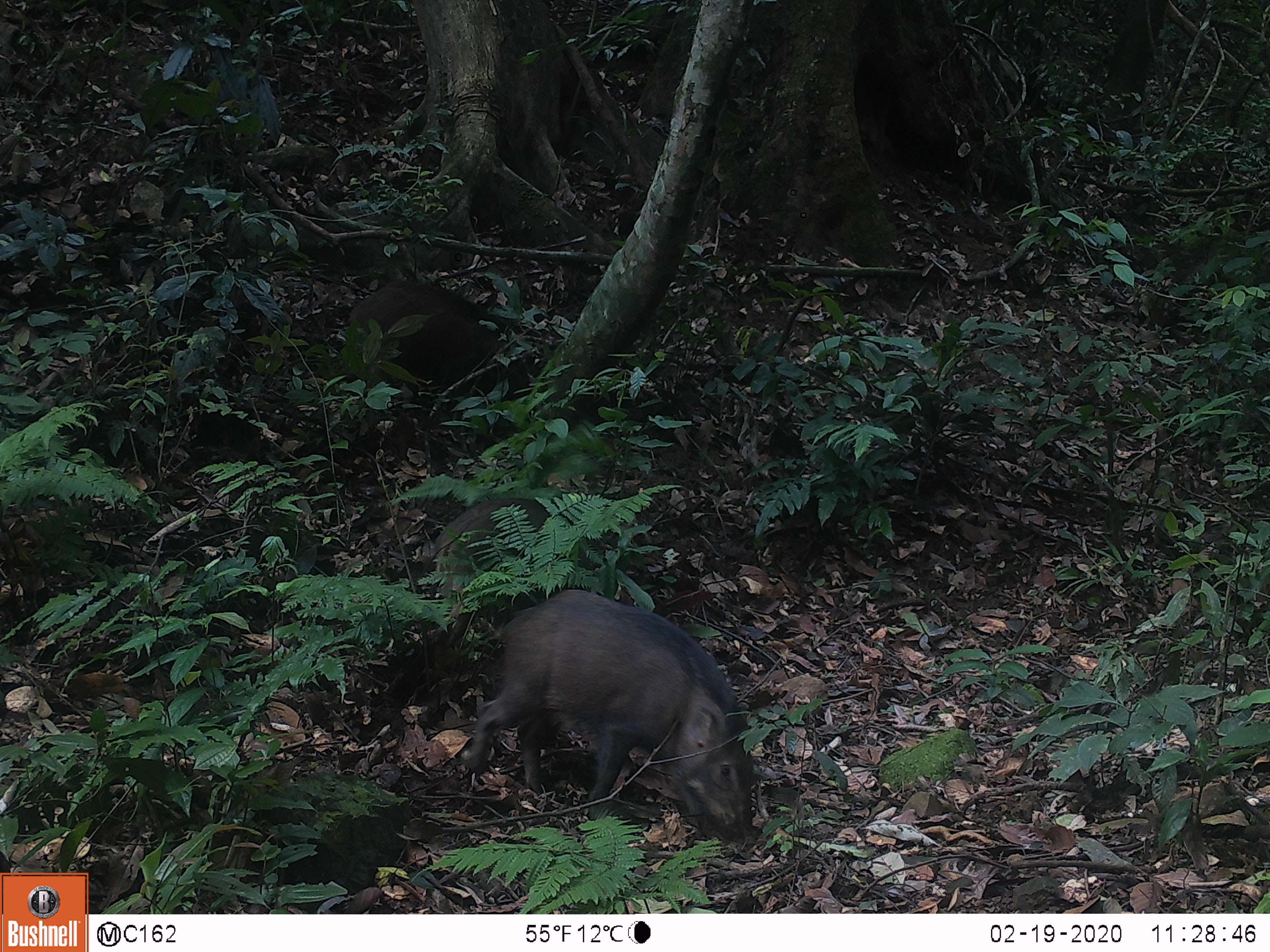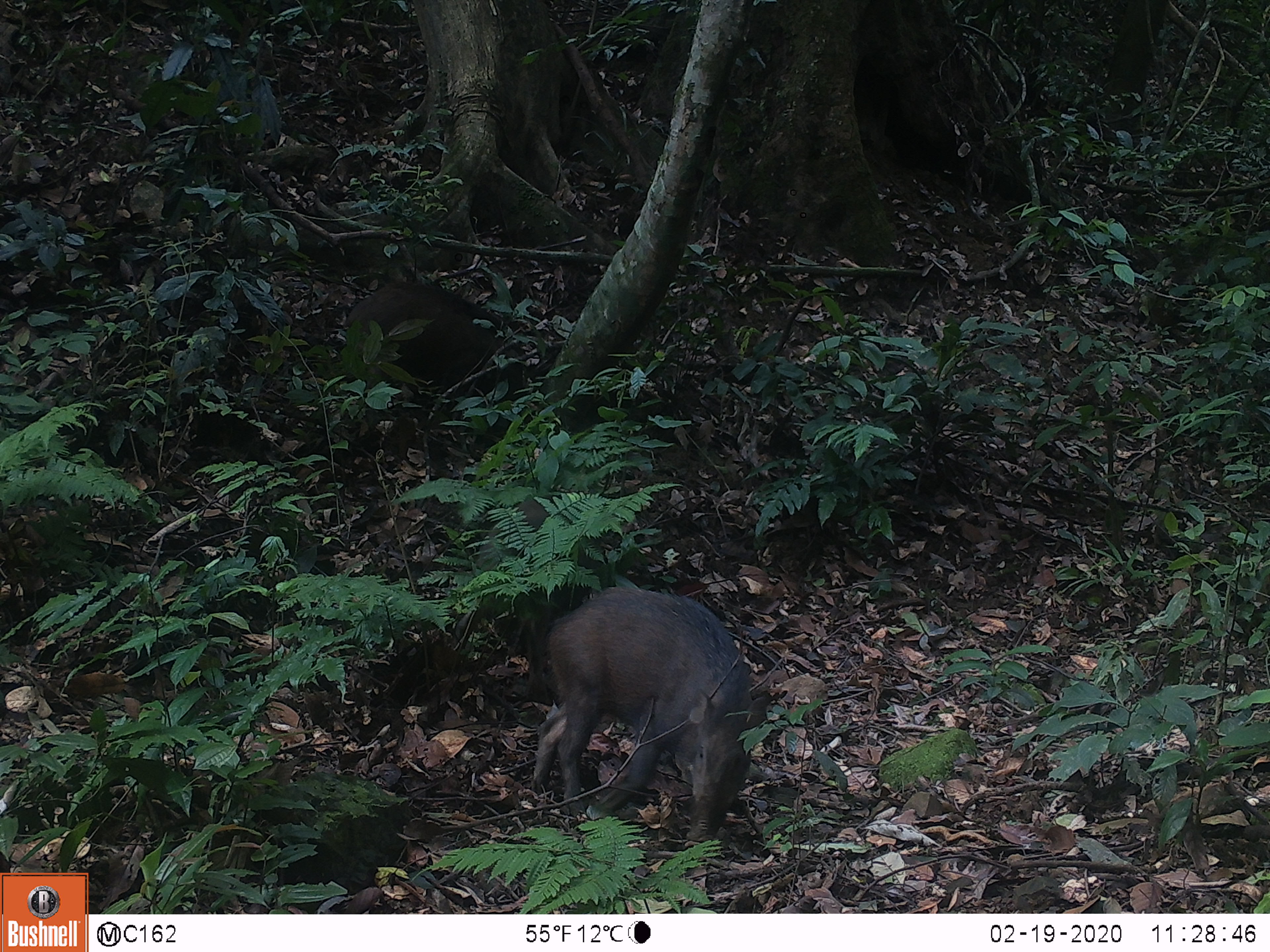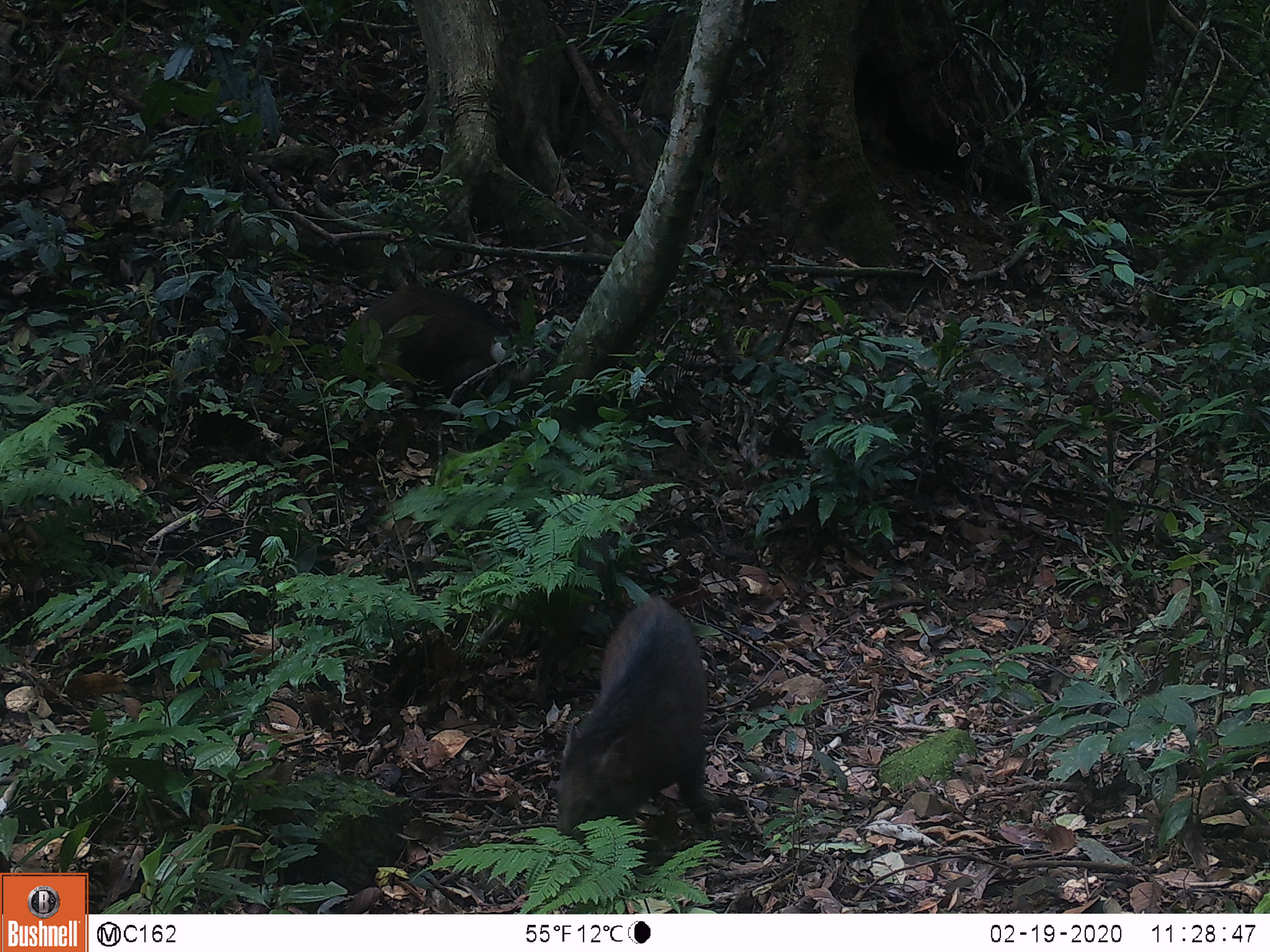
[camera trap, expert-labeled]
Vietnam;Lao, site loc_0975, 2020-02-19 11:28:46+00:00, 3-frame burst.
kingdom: Animalia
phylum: Chordata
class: Mammalia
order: Artiodactyla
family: Suidae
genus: Sus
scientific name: Sus scrofa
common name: eurasian wild pig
Eurasian wild pig (Sus scrofa). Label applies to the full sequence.